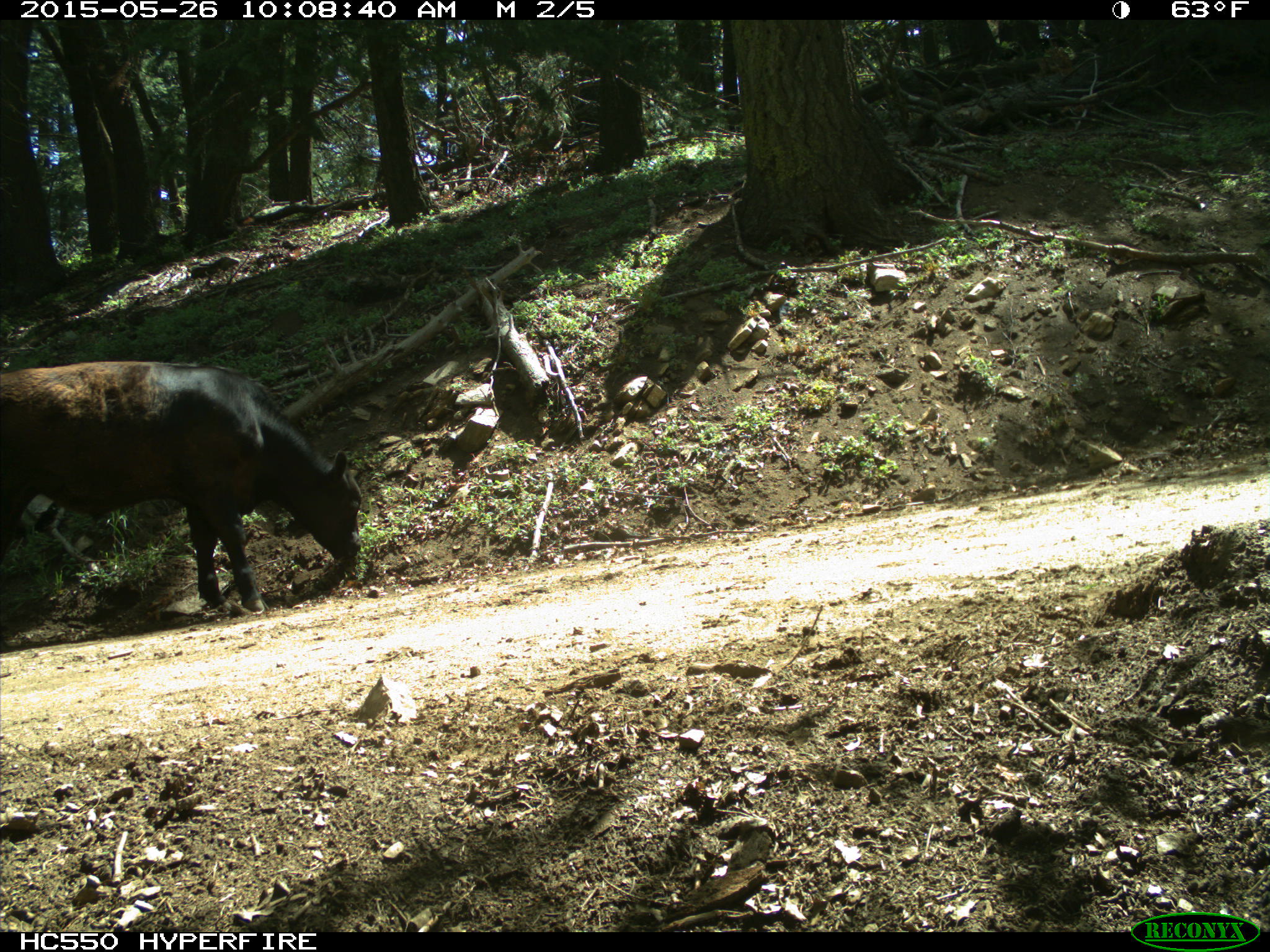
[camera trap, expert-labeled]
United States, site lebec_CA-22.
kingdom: Animalia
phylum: Chordata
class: Mammalia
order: Artiodactyla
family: Bovidae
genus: Bos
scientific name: Bos taurus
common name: domestic cow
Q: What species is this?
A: Bos taurus (domestic cow).